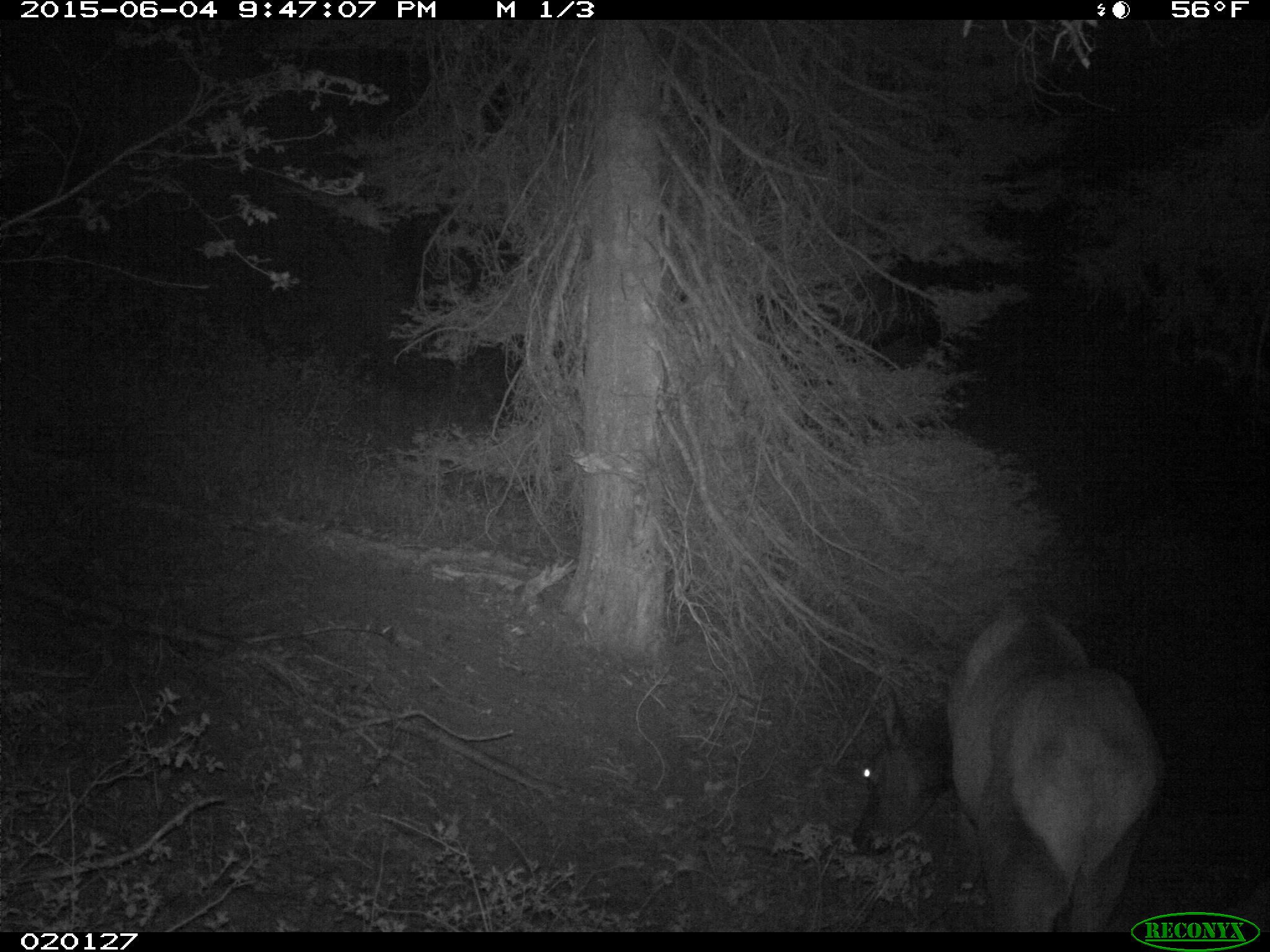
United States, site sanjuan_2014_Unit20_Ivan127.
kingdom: Animalia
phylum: Chordata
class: Mammalia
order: Artiodactyla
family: Cervidae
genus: Cervus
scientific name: Cervus elaphus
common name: red deer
Cervus elaphus (red deer).